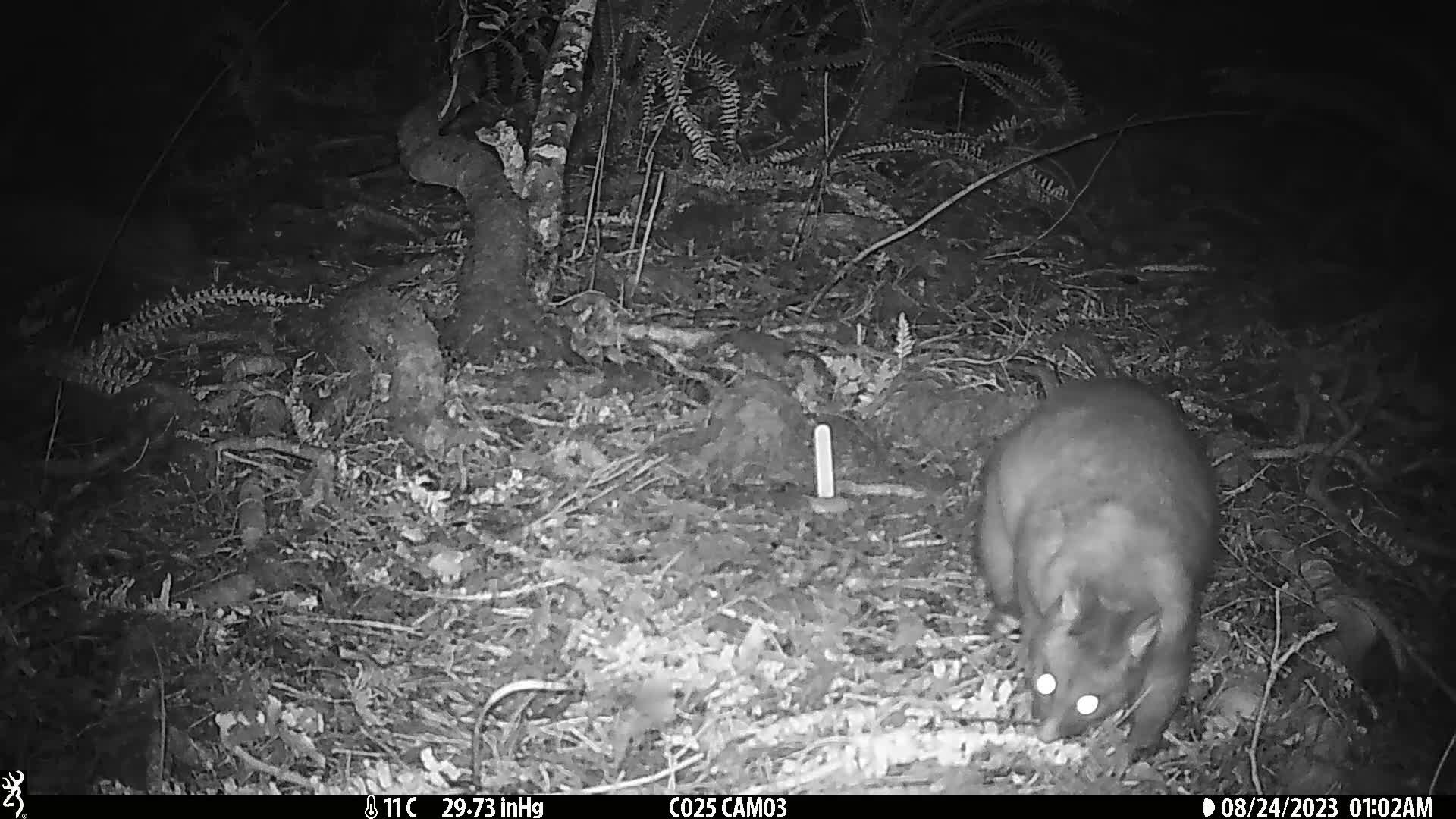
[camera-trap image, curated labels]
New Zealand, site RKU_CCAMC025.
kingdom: Animalia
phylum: Chordata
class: Mammalia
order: Diprotodontia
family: Phalangeridae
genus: Trichosurus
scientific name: Trichosurus vulpecula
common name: common brushtail possum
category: possum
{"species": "possum (common brushtail possum) (Trichosurus vulpecula)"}